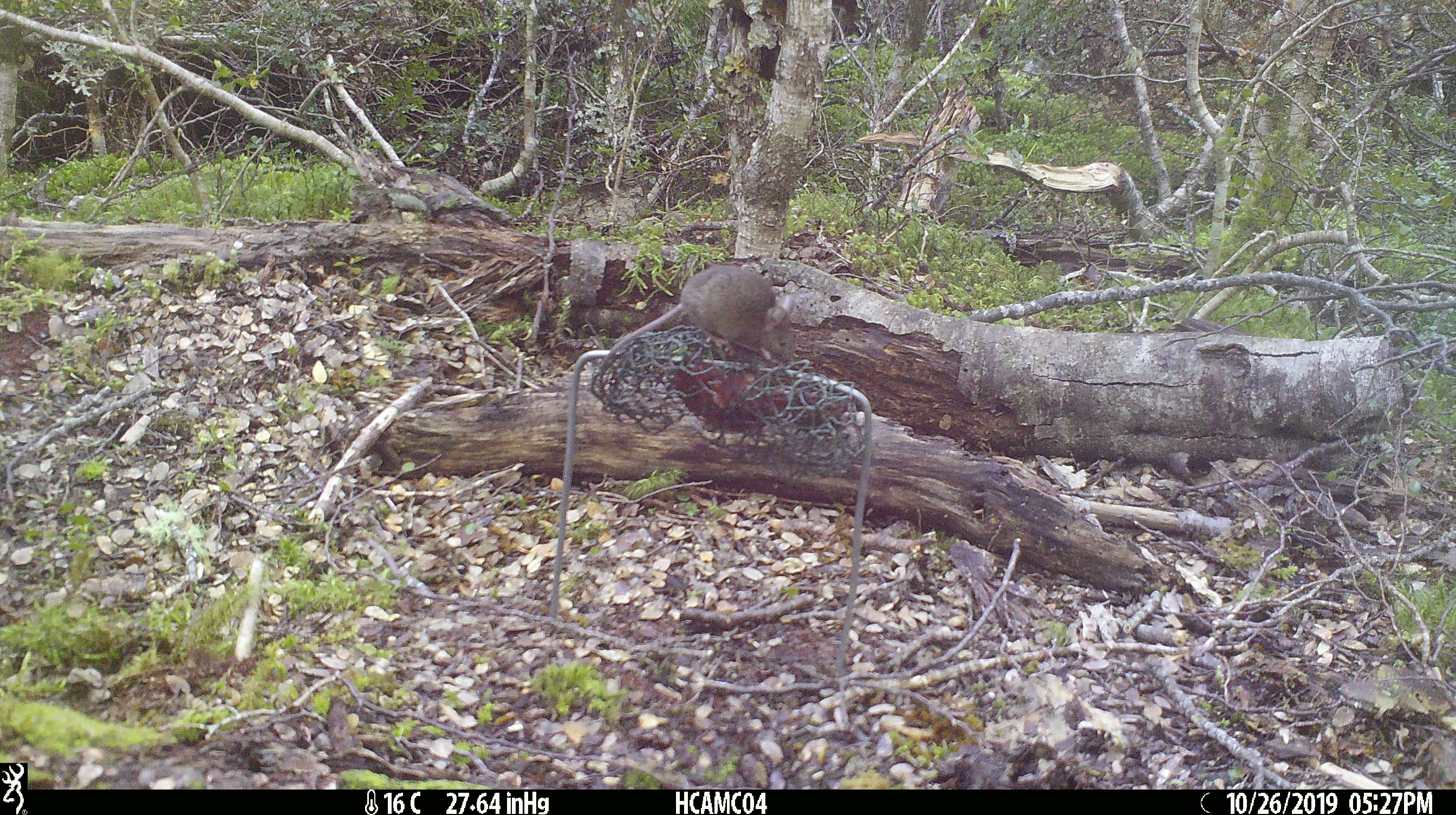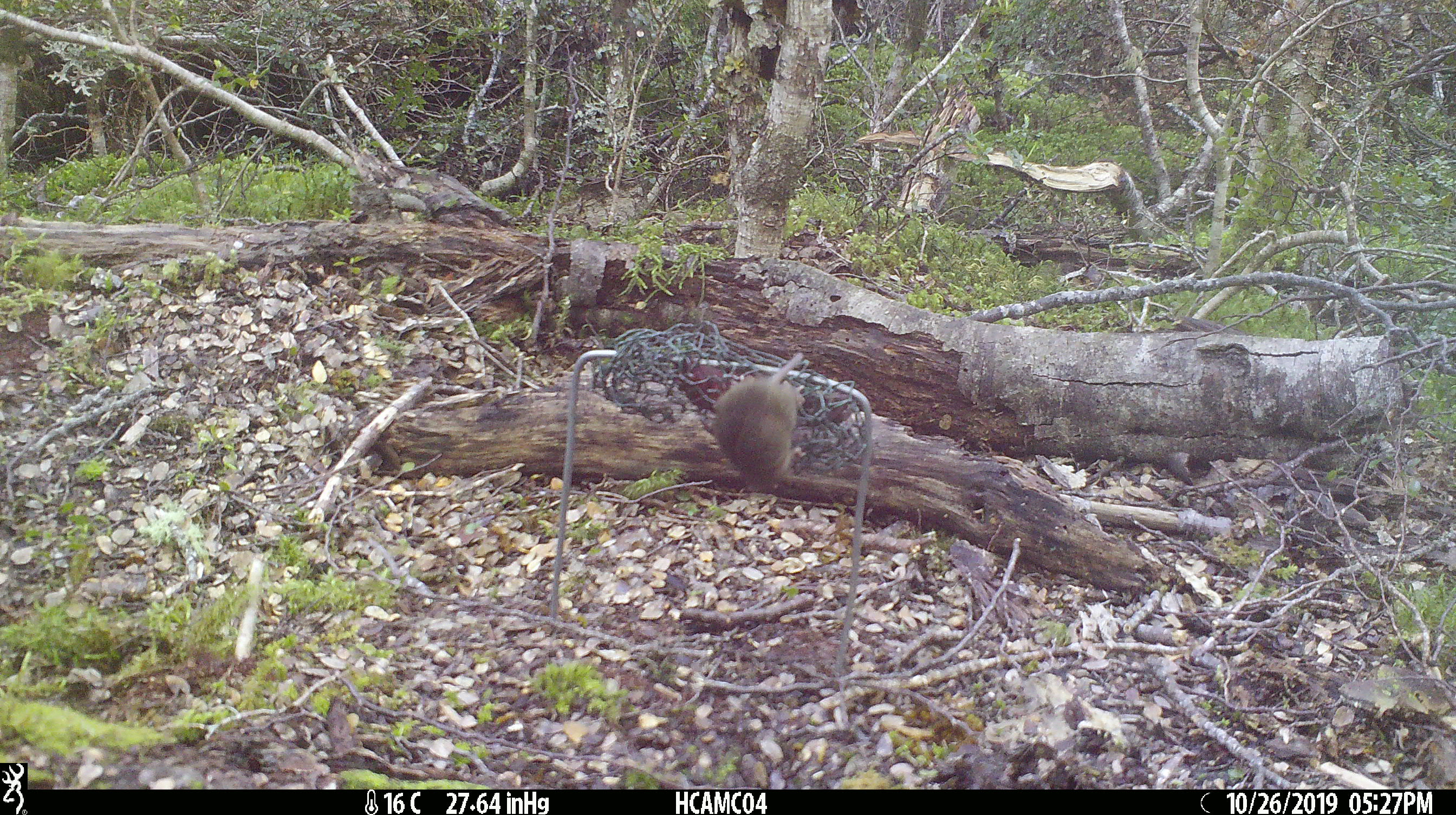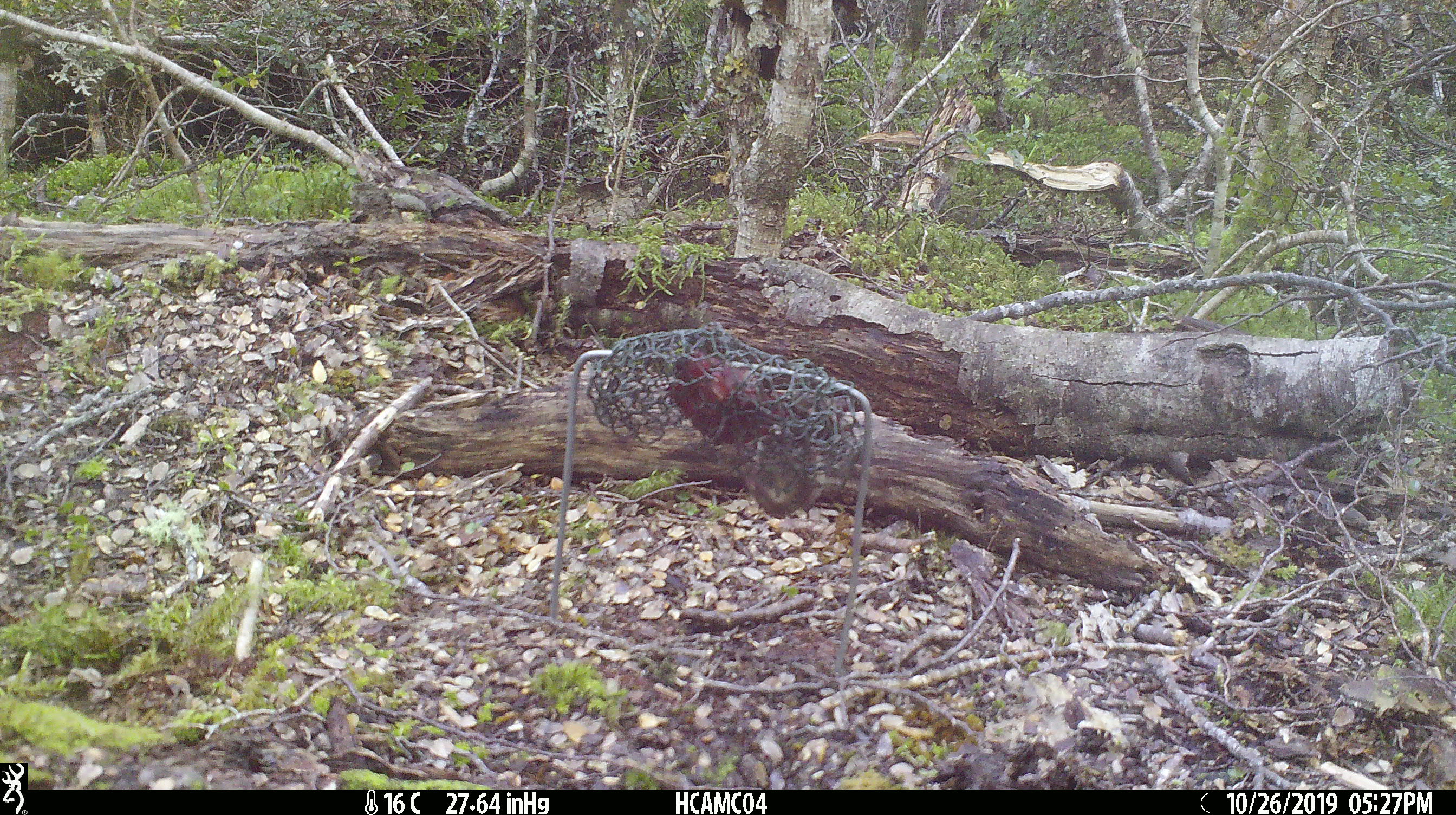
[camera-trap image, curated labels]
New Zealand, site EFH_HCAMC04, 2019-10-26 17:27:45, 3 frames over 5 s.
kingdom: Animalia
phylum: Chordata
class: Mammalia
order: Rodentia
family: Muridae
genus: Mus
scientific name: Mus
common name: mouse